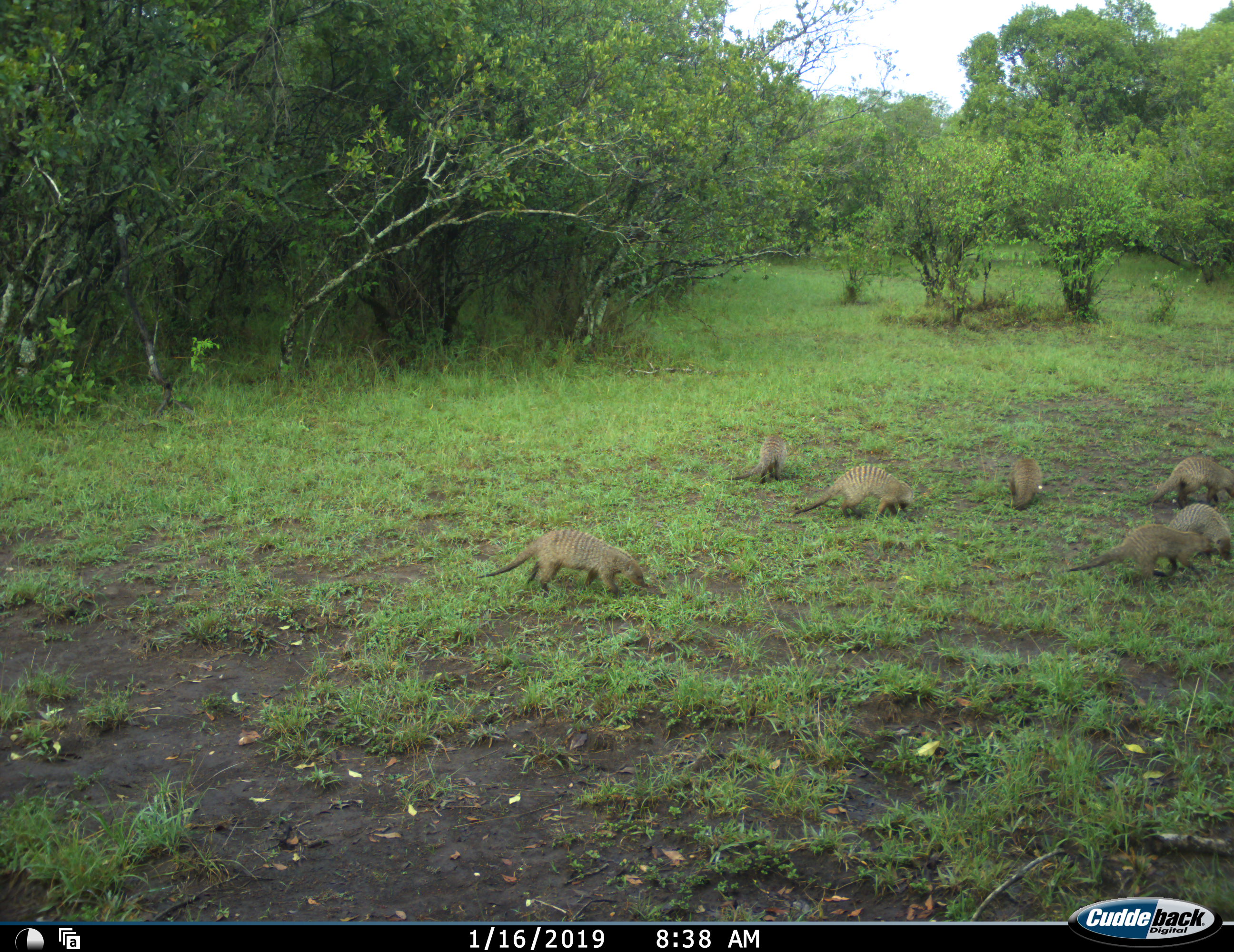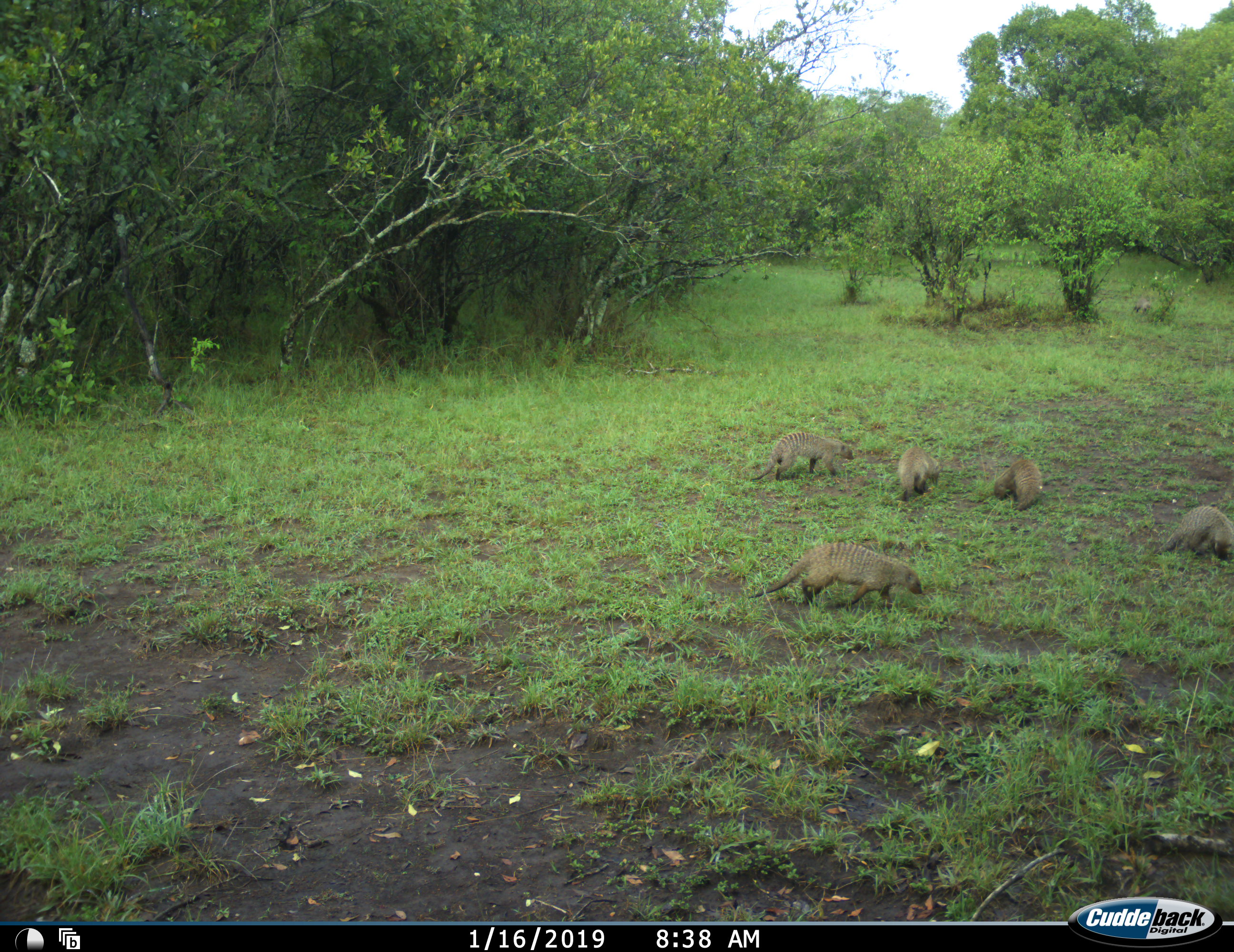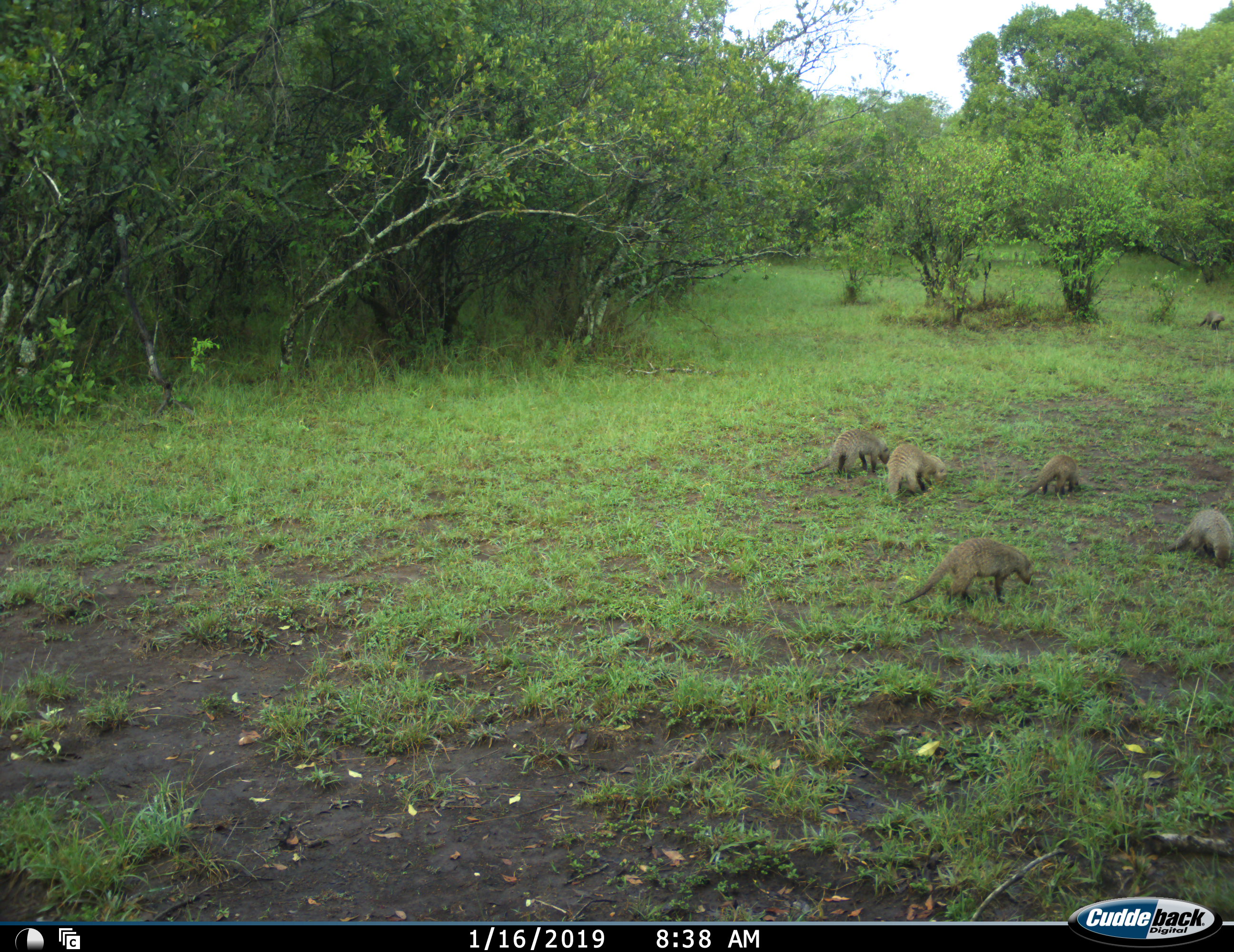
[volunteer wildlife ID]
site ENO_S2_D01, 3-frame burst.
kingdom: Animalia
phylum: Chordata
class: Mammalia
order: Carnivora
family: Herpestidae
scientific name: Herpestidae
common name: mongoose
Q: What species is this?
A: Mongoose (Herpestidae).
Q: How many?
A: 8.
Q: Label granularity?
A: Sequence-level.